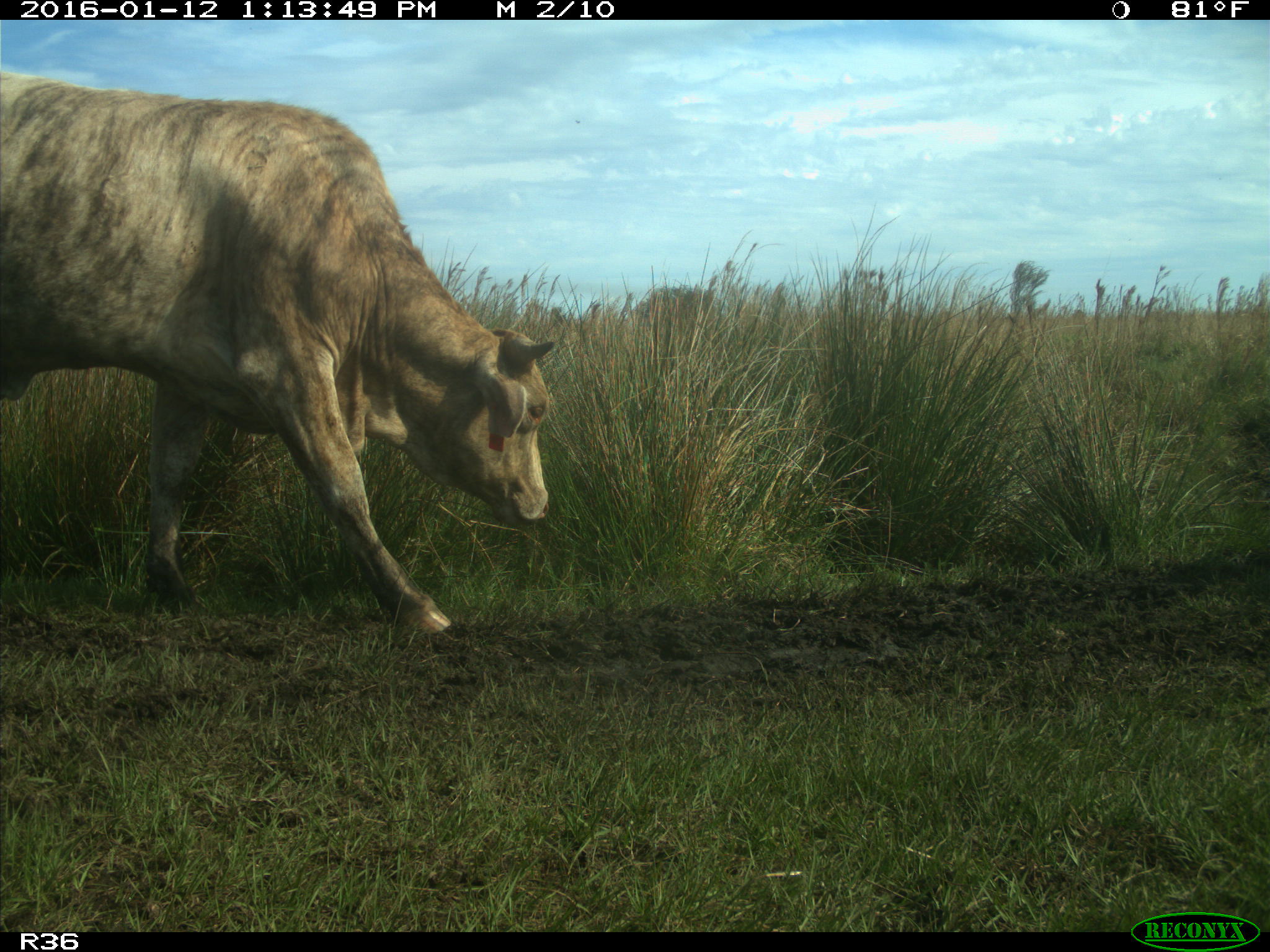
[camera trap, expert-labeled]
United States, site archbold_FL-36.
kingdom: Animalia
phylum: Chordata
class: Mammalia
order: Artiodactyla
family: Bovidae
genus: Bos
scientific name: Bos taurus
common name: domestic cow